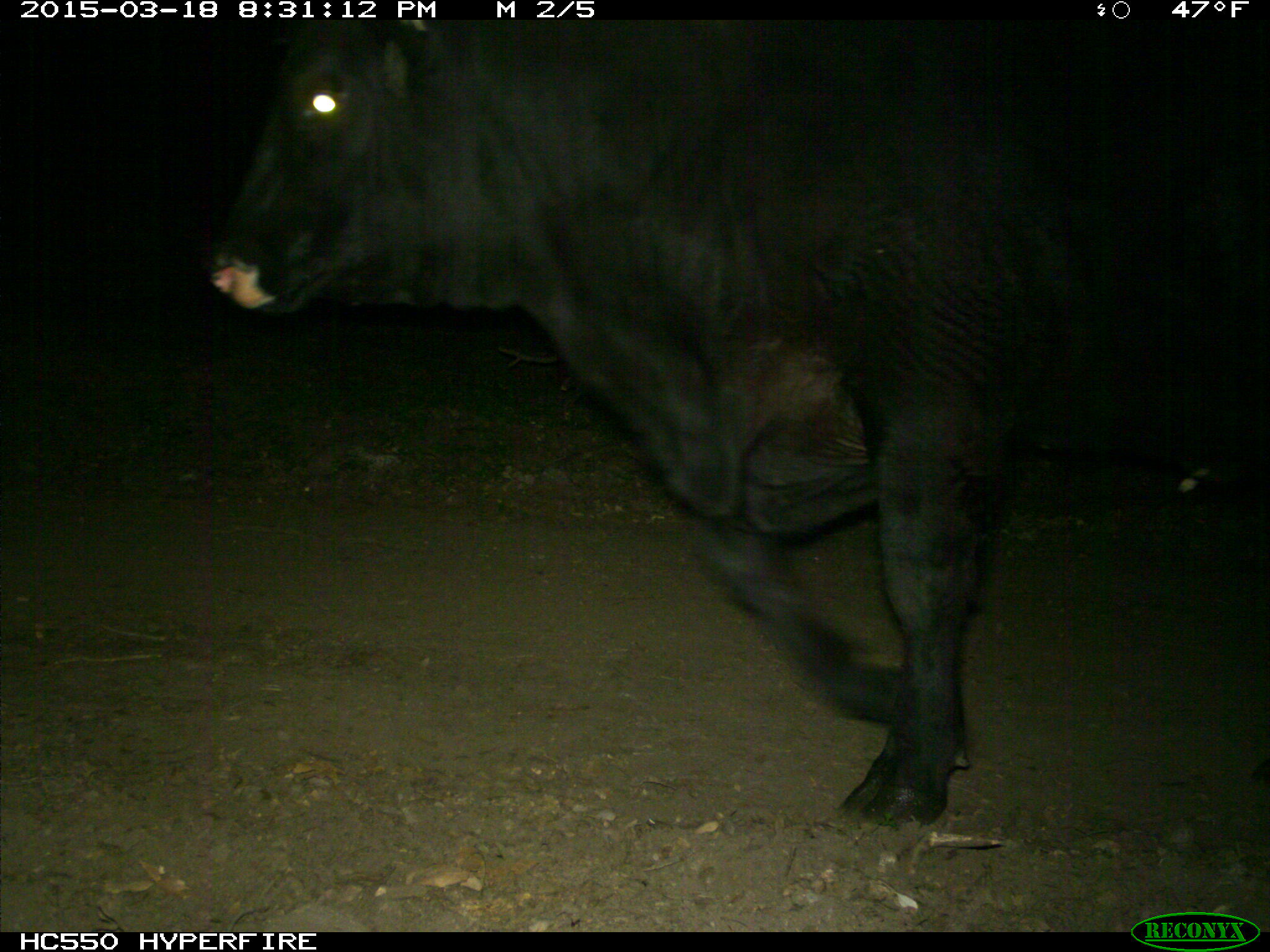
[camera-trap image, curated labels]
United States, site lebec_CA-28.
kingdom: Animalia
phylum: Chordata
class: Mammalia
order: Artiodactyla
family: Bovidae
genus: Bos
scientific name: Bos taurus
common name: domestic cow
Bos taurus (domestic cow).